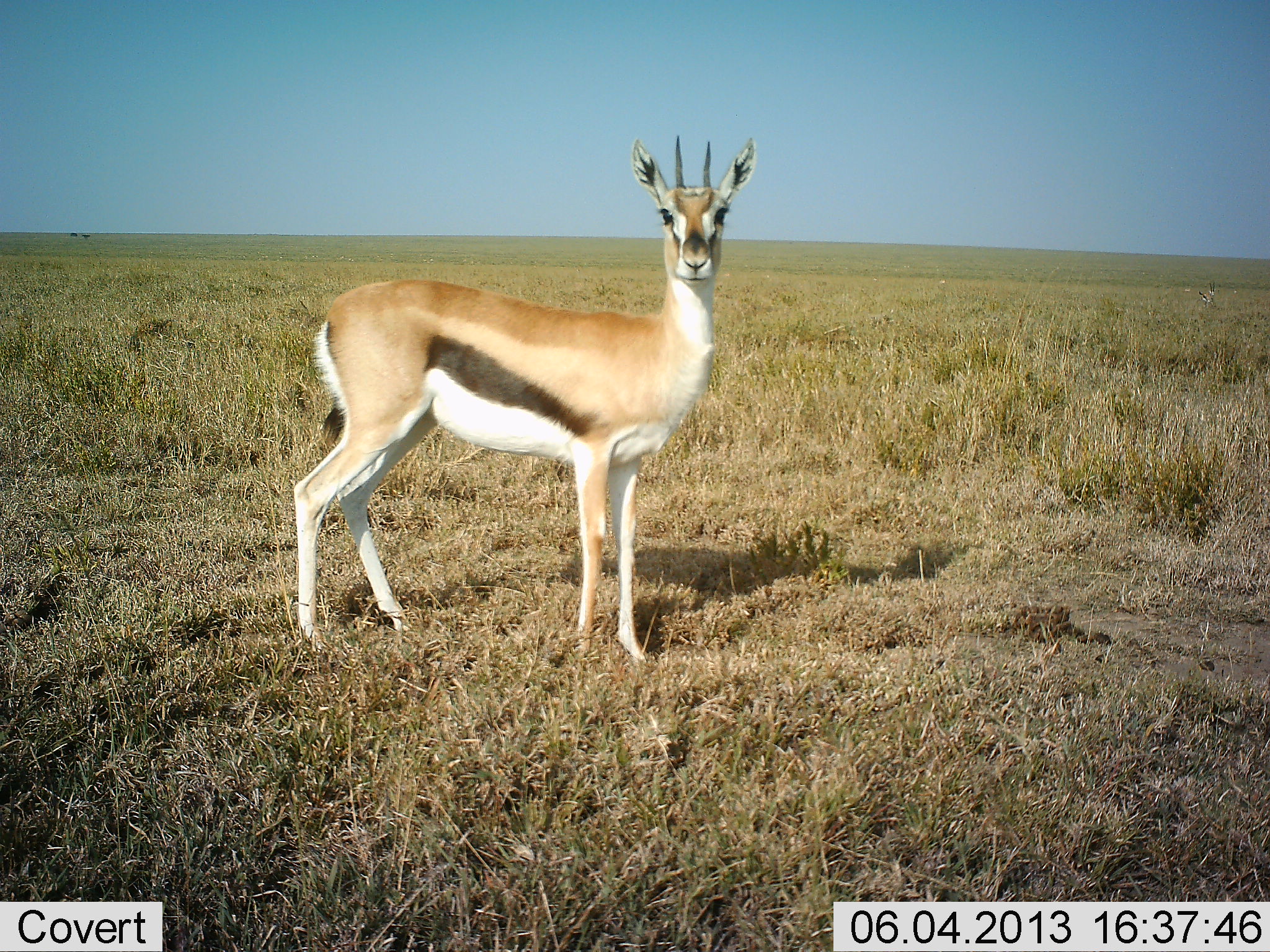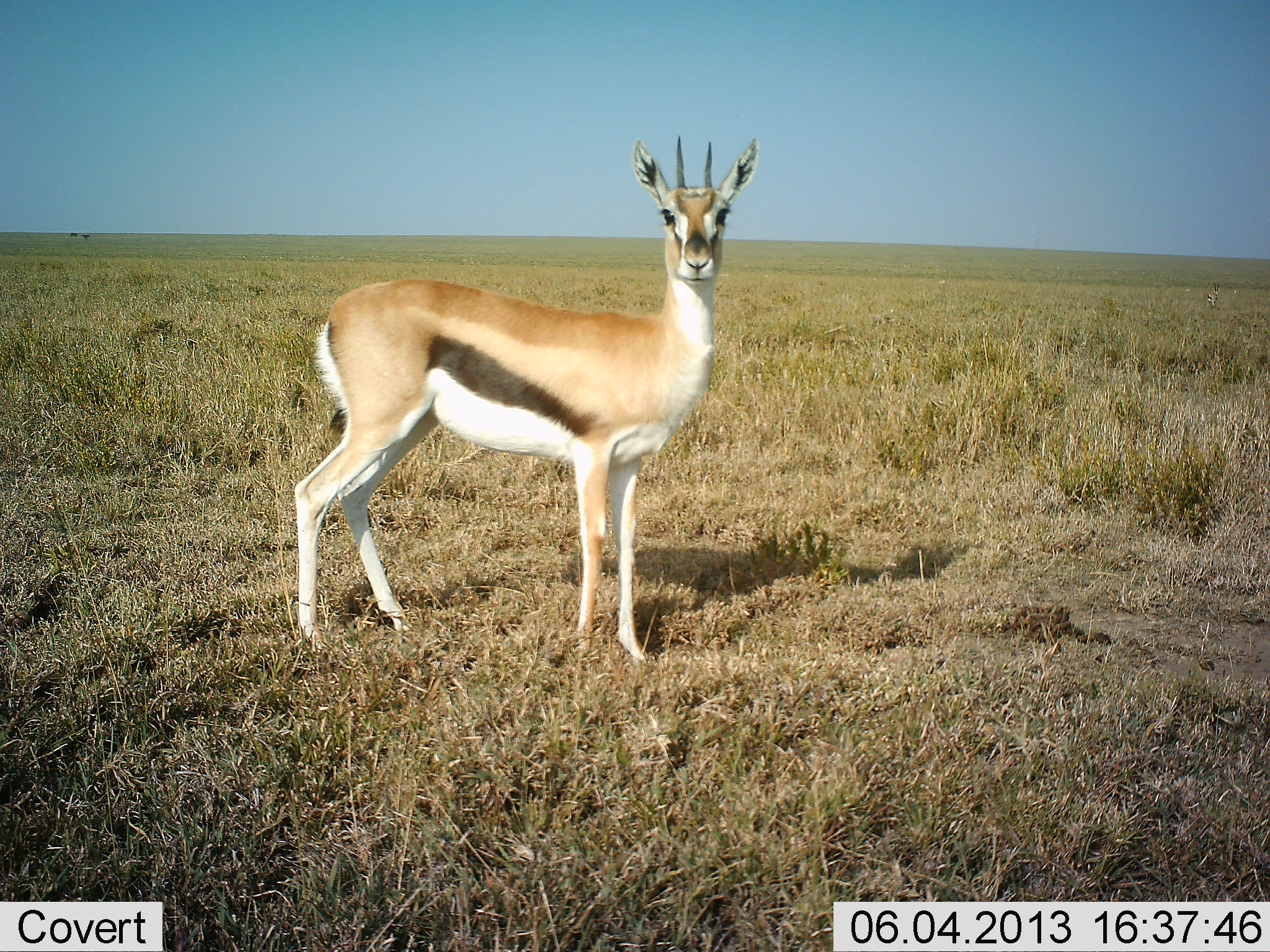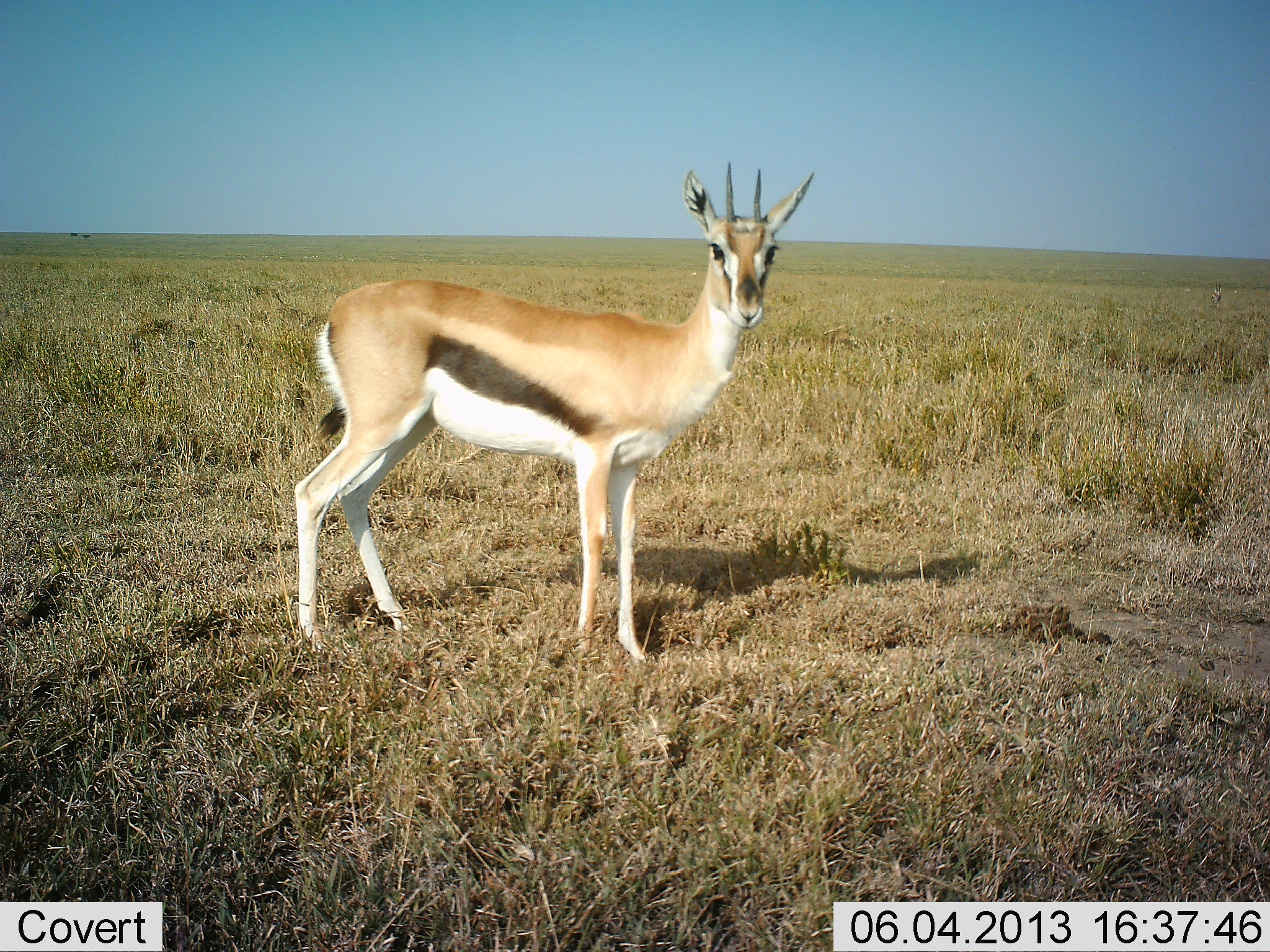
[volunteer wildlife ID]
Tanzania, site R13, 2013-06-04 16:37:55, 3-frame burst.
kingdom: Animalia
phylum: Chordata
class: Mammalia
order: Artiodactyla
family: Bovidae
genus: Eudorcas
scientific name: Eudorcas thomsonii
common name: thomson's gazelle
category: gazellethomsons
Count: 1.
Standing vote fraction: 97%.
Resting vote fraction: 3%.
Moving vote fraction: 6%.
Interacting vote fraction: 3%.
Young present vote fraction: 0%.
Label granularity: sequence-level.